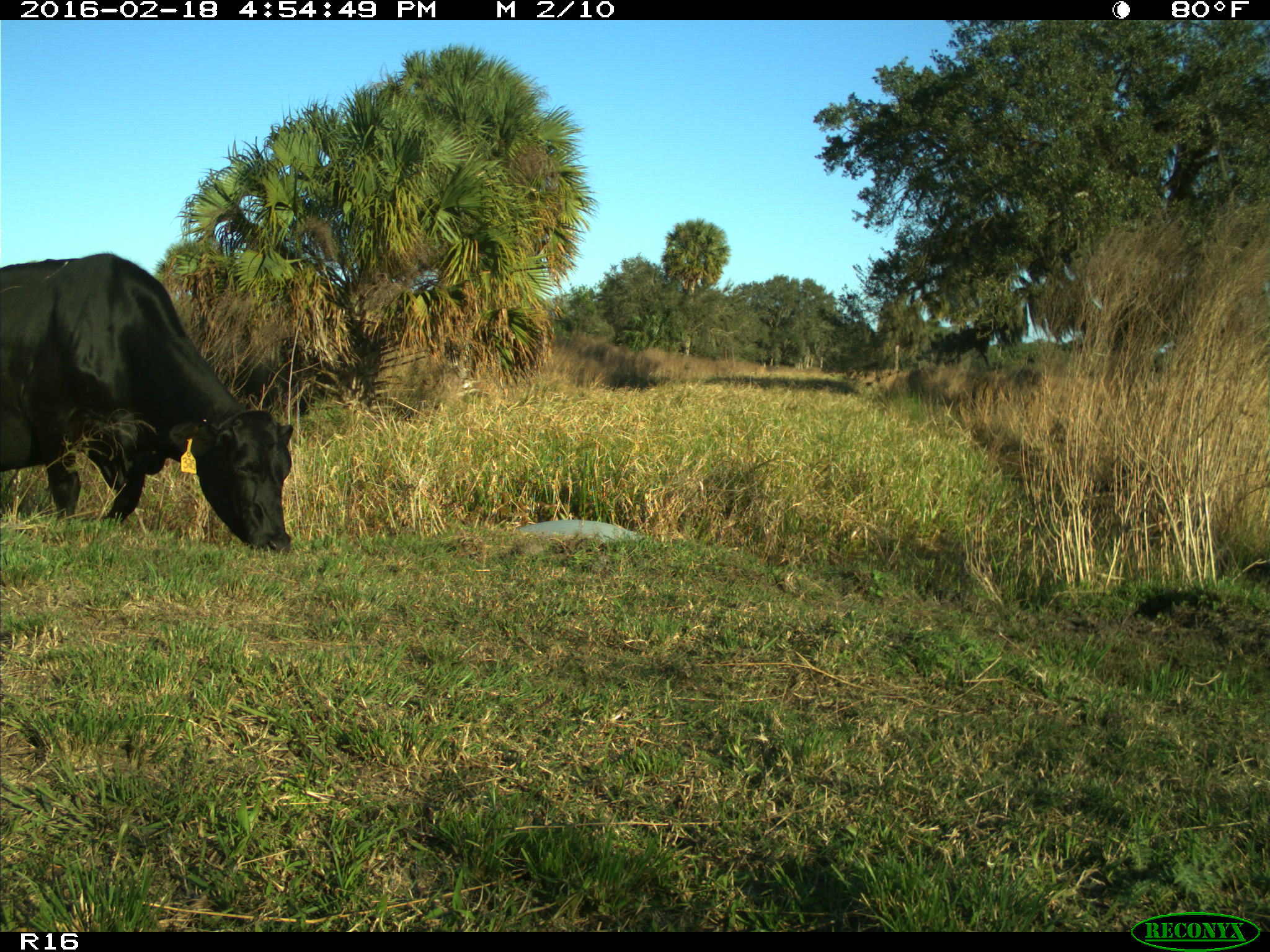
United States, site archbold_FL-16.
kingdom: Animalia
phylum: Chordata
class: Mammalia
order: Artiodactyla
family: Bovidae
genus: Bos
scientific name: Bos taurus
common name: domestic cow